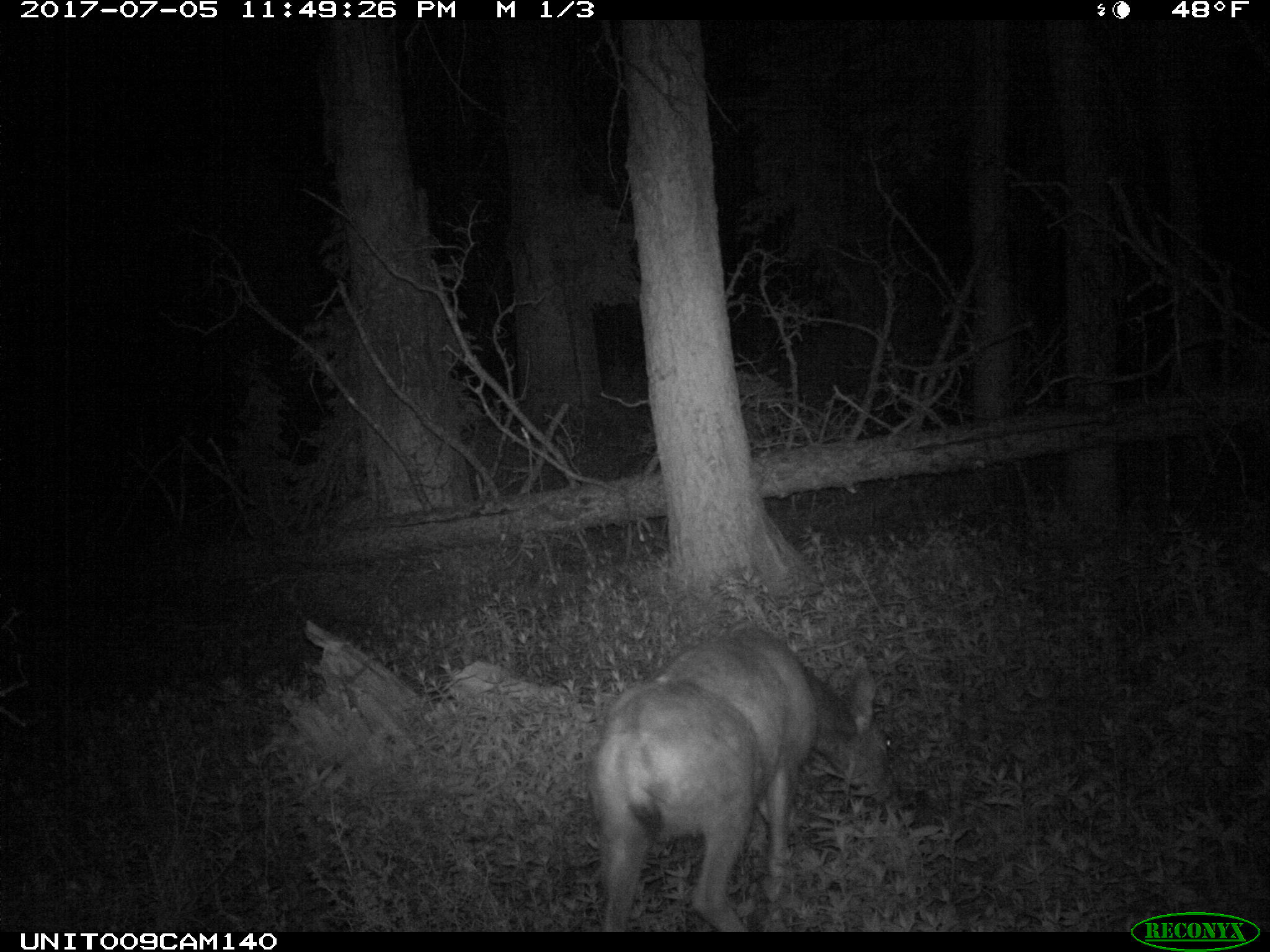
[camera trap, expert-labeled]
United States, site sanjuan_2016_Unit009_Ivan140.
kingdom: Animalia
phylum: Chordata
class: Mammalia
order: Artiodactyla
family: Cervidae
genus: Odocoileus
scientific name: Odocoileus hemionus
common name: mule deer